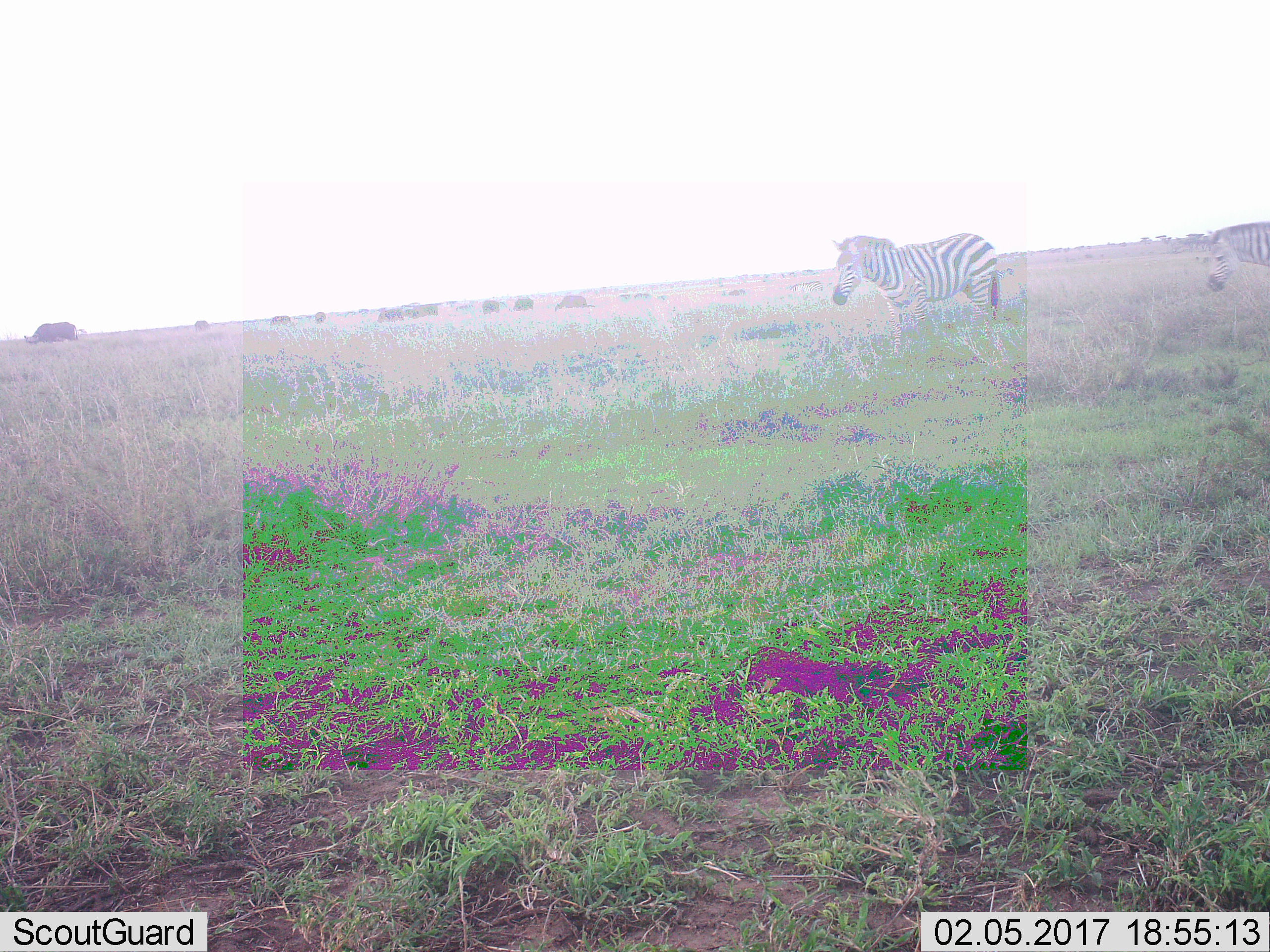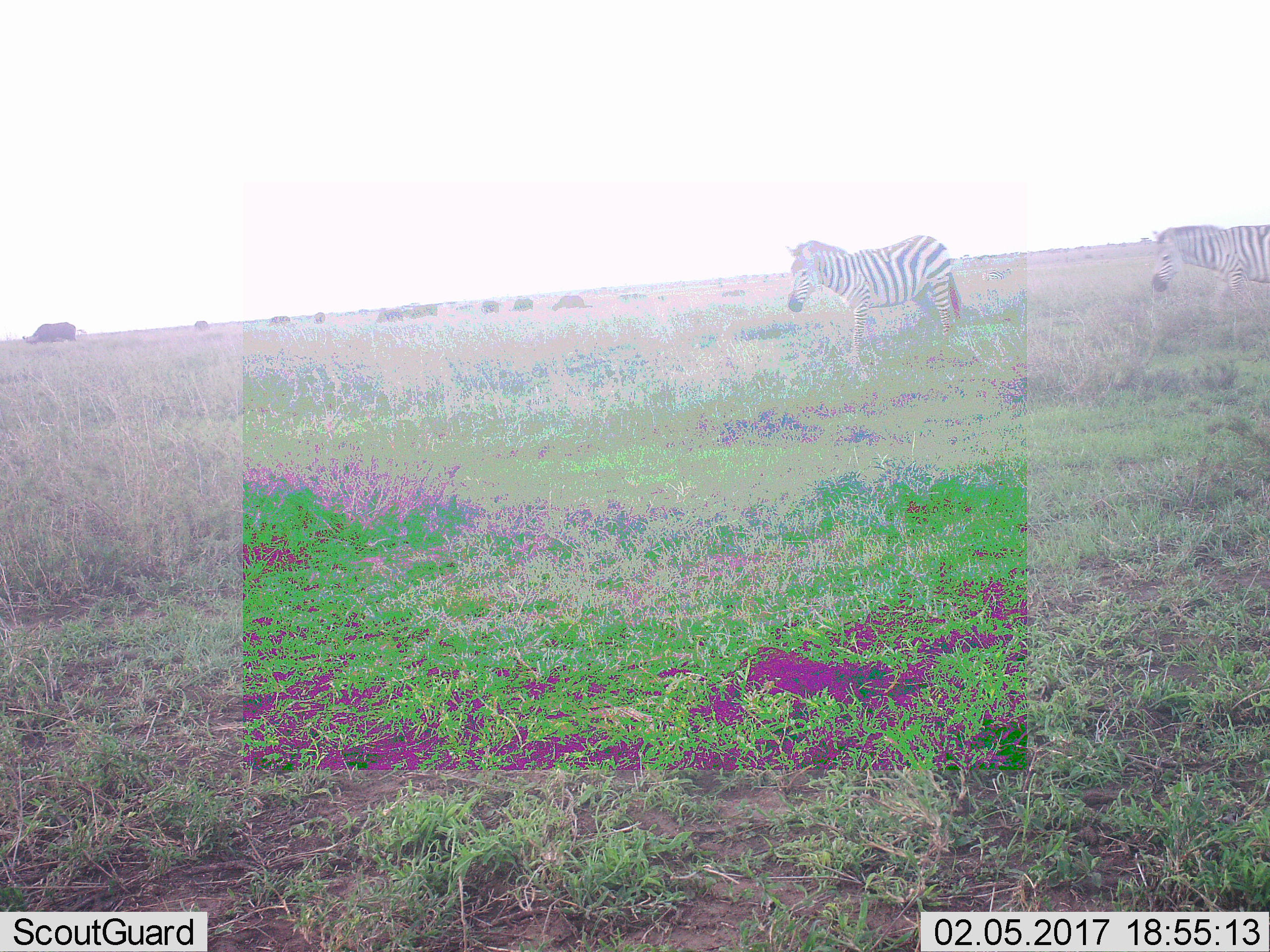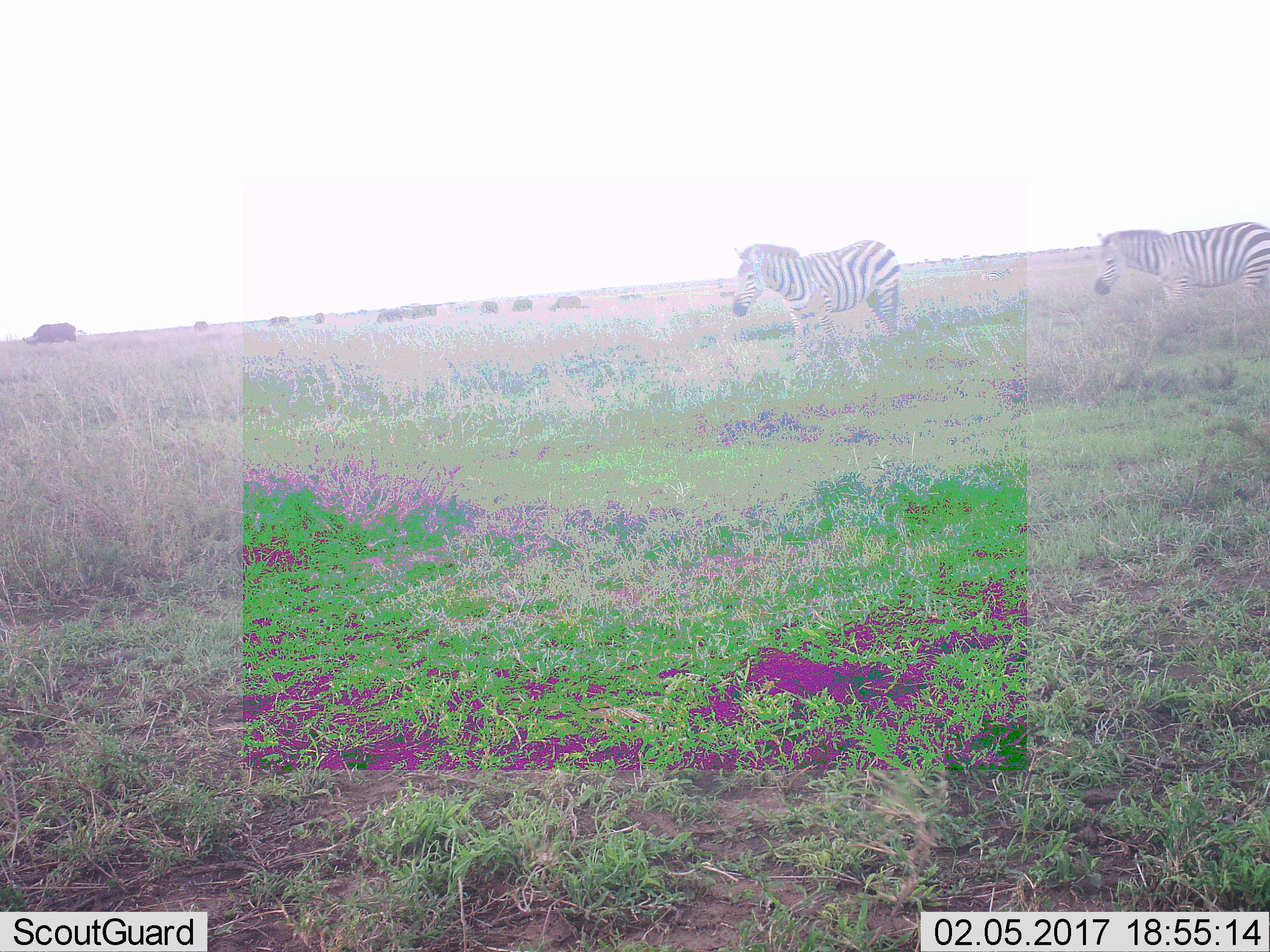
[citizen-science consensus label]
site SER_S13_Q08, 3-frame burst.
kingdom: Animalia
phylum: Chordata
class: Mammalia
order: Perissodactyla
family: Equidae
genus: Equus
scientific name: Equus quagga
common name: plains zebra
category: zebraplains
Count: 2.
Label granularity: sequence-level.